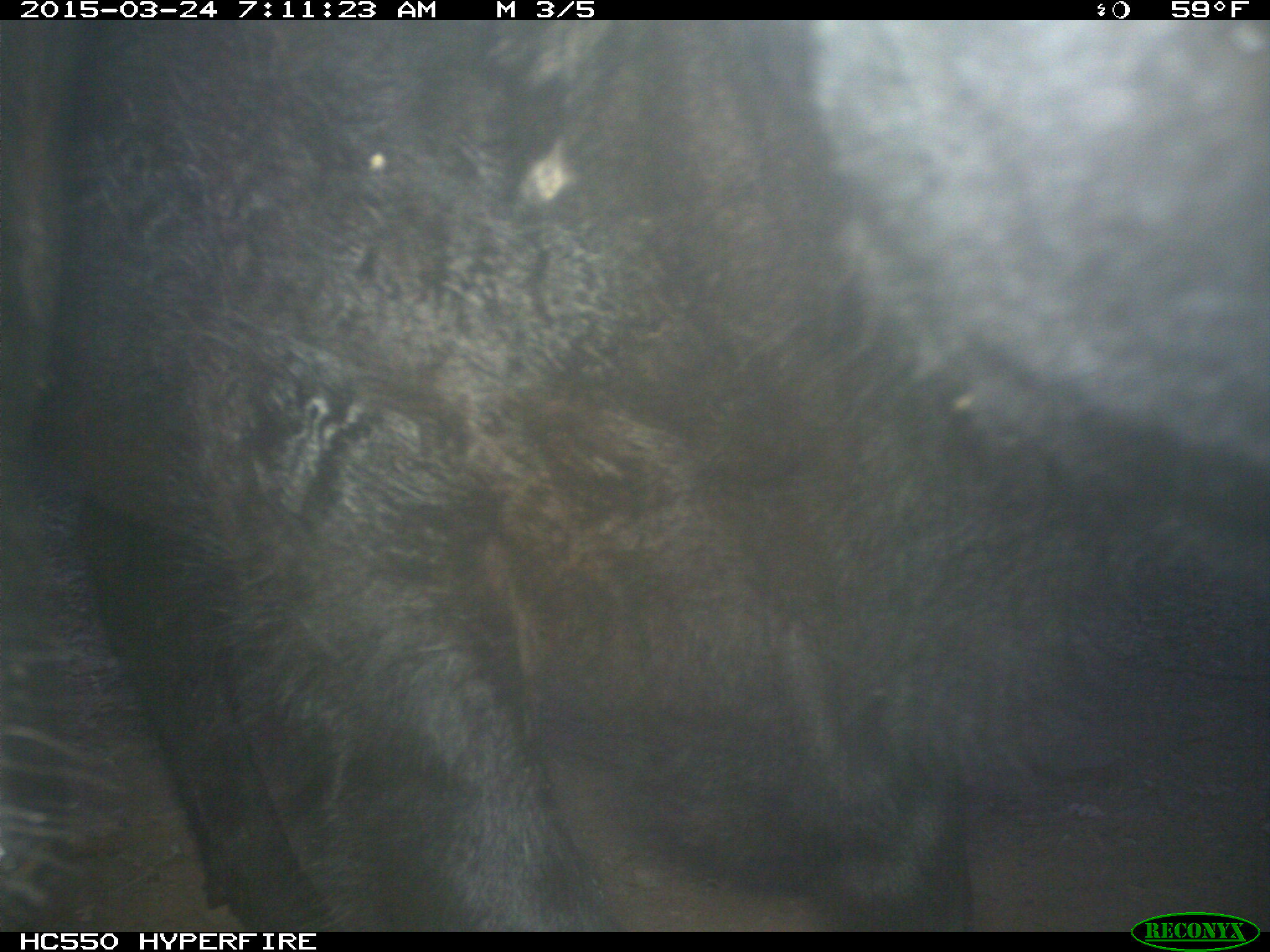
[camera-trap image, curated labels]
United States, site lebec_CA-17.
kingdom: Animalia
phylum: Chordata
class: Mammalia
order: Artiodactyla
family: Bovidae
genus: Bos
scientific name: Bos taurus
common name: domestic cow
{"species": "Bos taurus (domestic cow)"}